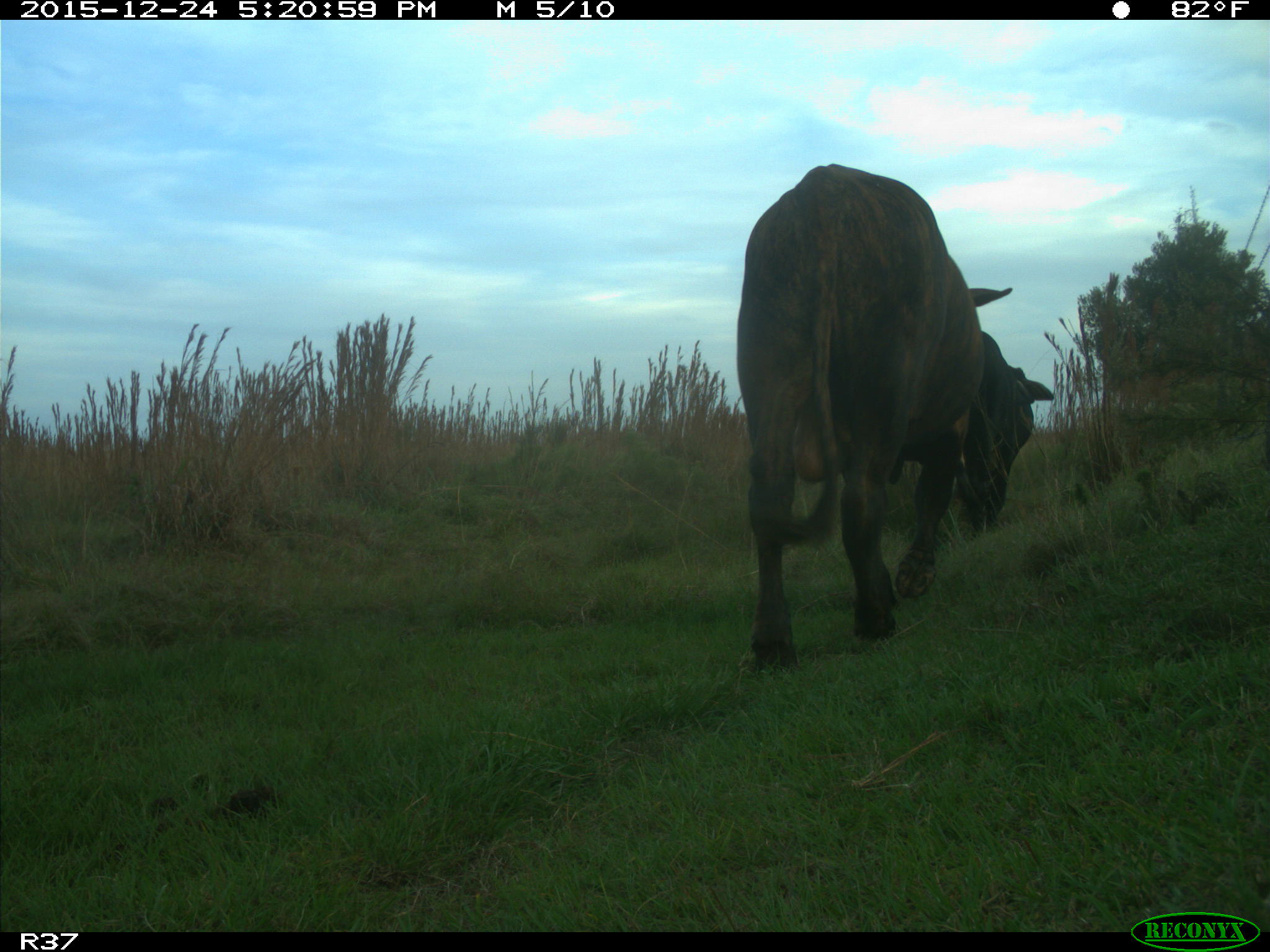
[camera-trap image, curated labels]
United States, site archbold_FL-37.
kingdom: Animalia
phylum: Chordata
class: Mammalia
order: Artiodactyla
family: Bovidae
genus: Bos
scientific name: Bos taurus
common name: domestic cow